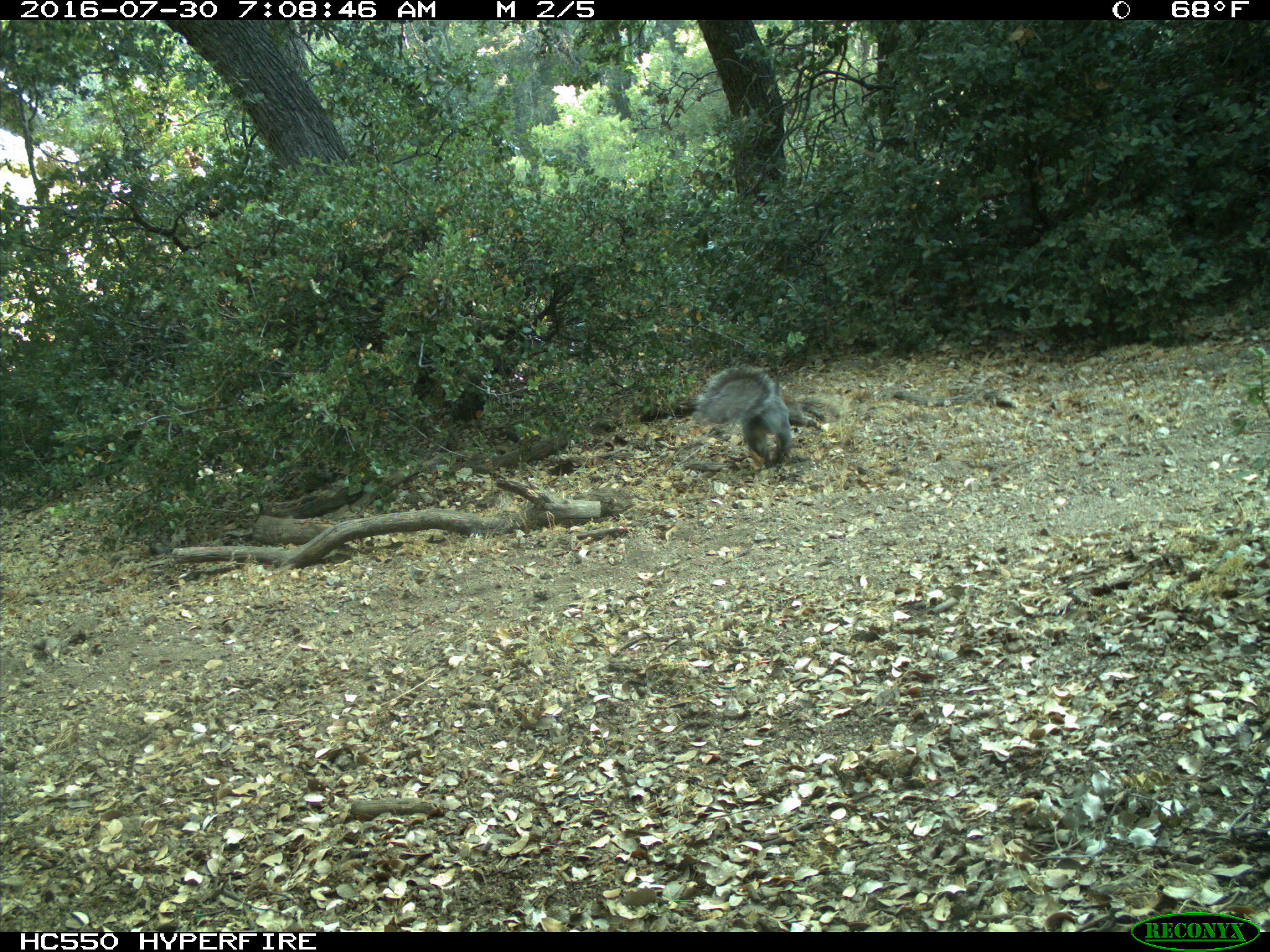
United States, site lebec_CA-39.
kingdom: Animalia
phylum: Chordata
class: Mammalia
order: Rodentia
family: Sciuridae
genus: Sciurus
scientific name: Sciurus carolinensis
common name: eastern gray squirrel